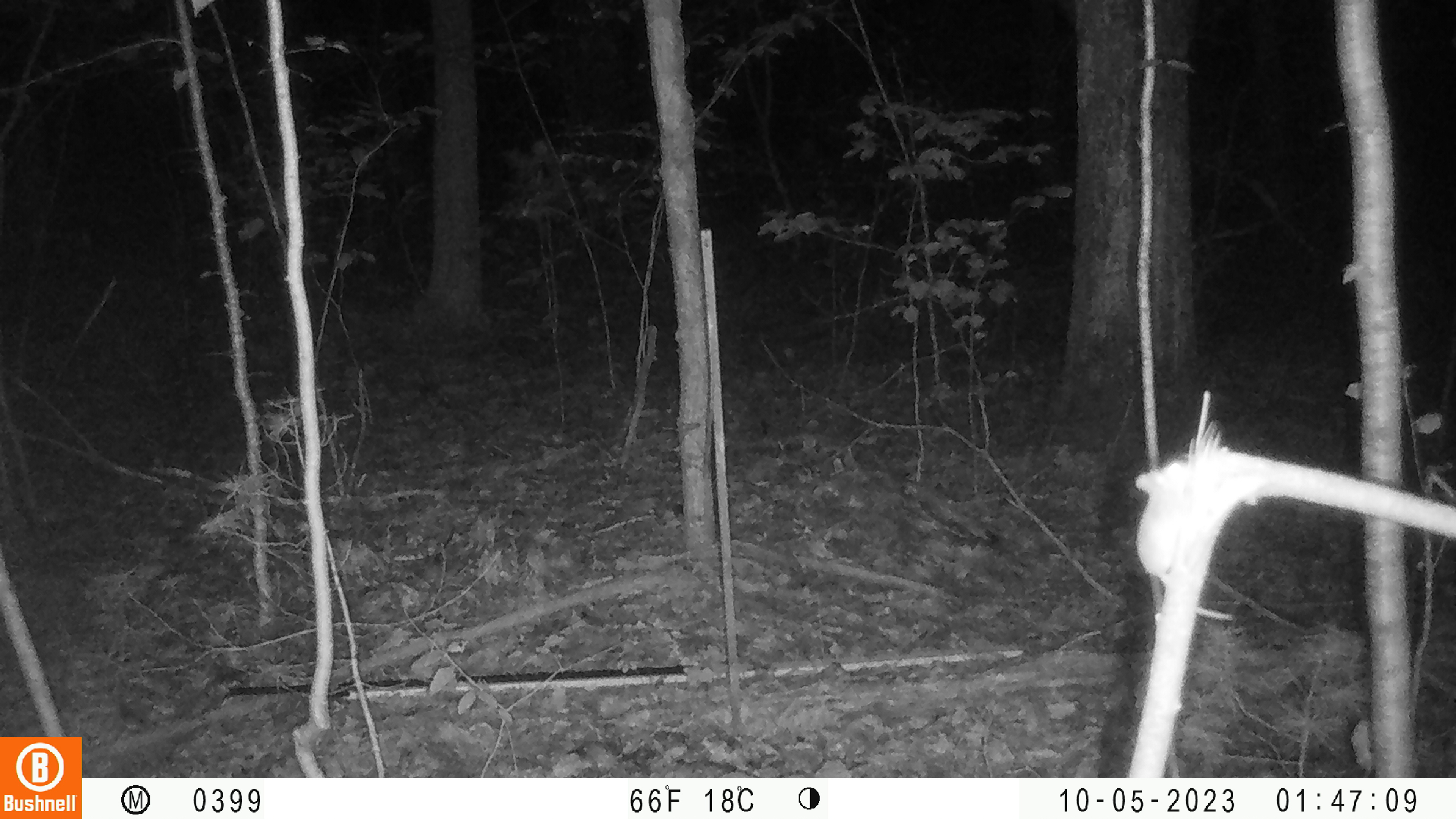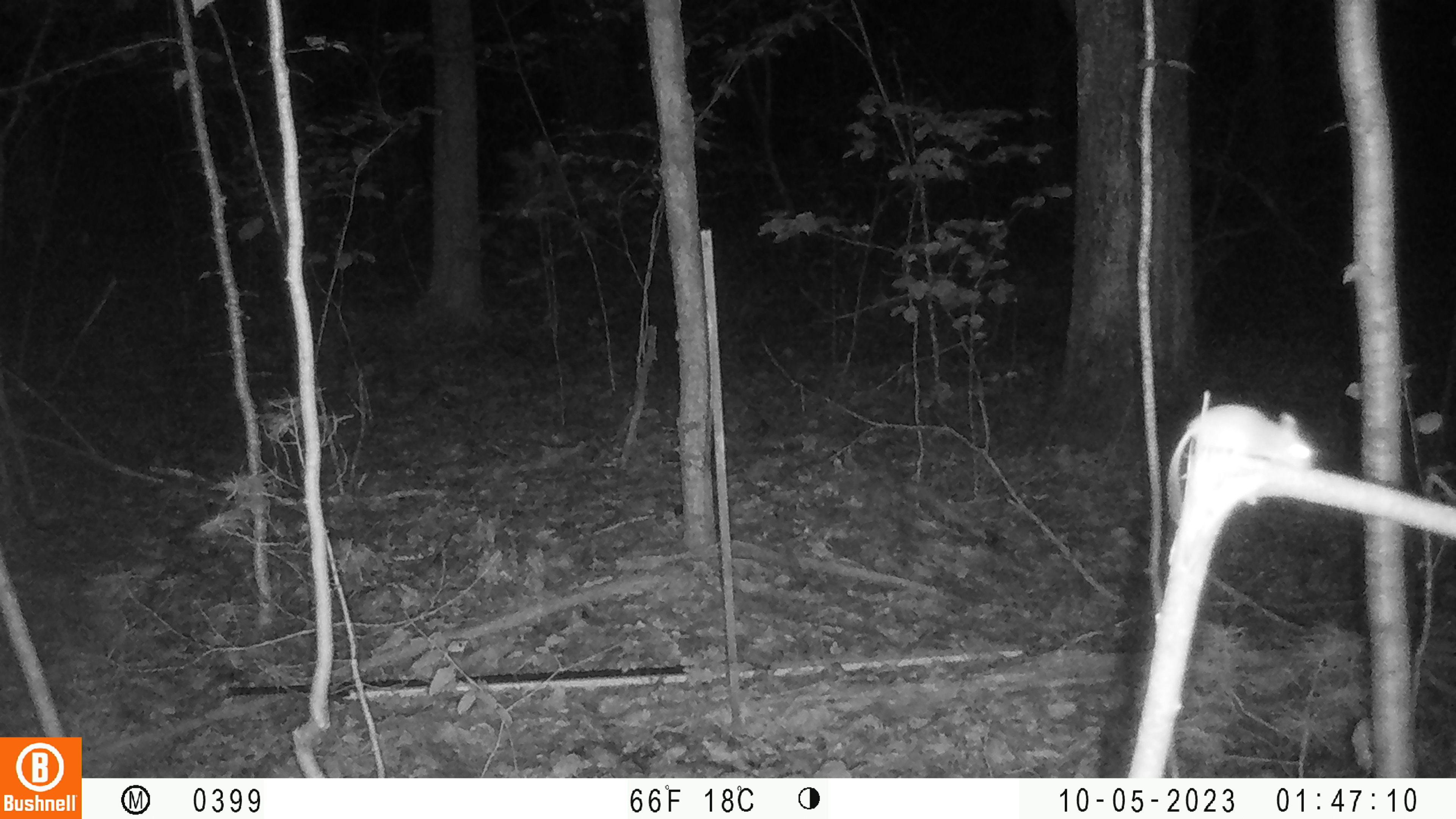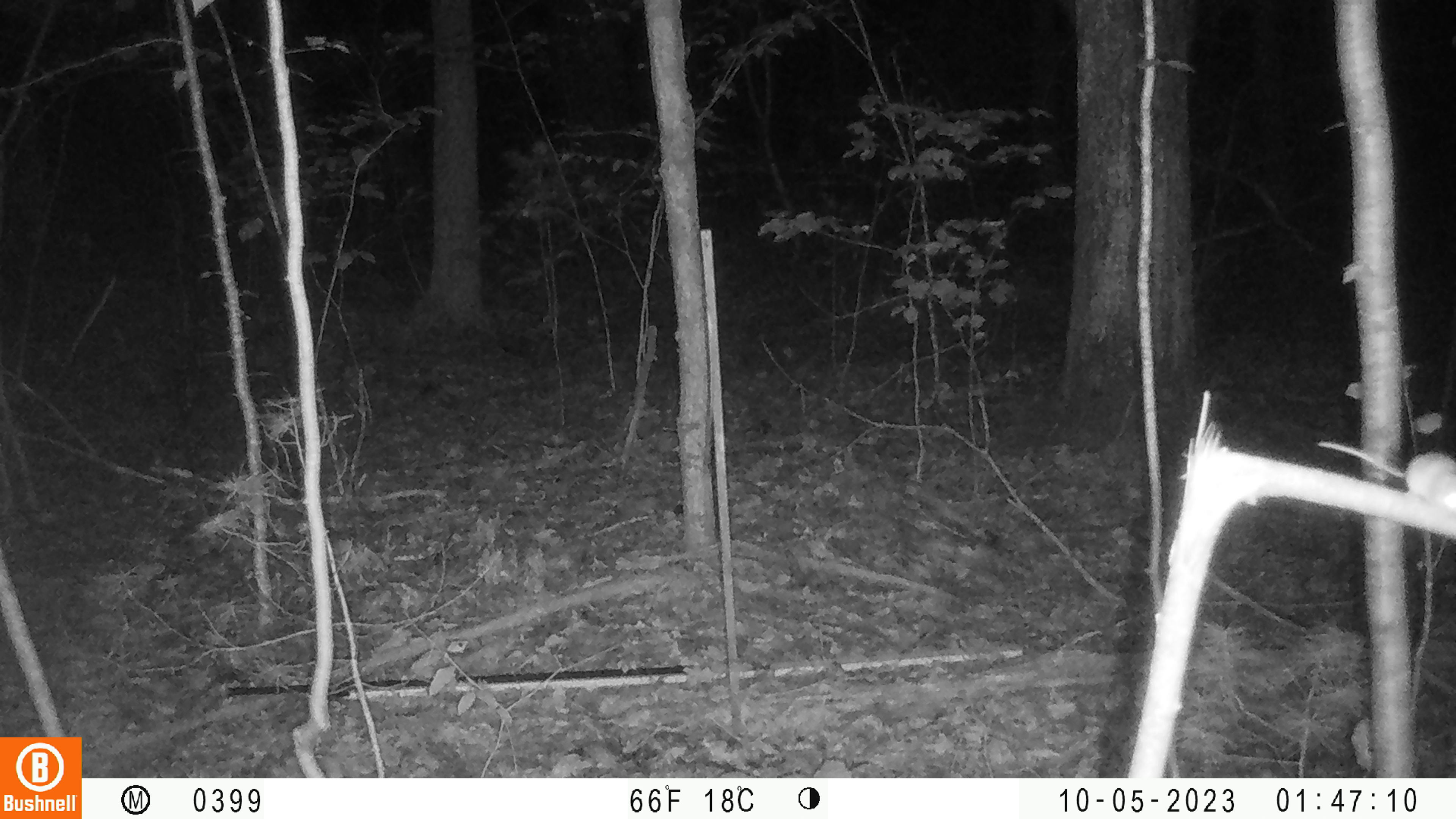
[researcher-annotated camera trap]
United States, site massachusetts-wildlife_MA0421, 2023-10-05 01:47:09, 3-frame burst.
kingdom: Animalia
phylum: Chordata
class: Mammalia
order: Rodentia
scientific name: Rodentia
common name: mouse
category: mouse sp.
Mouse sp. (mouse) (Rodentia).